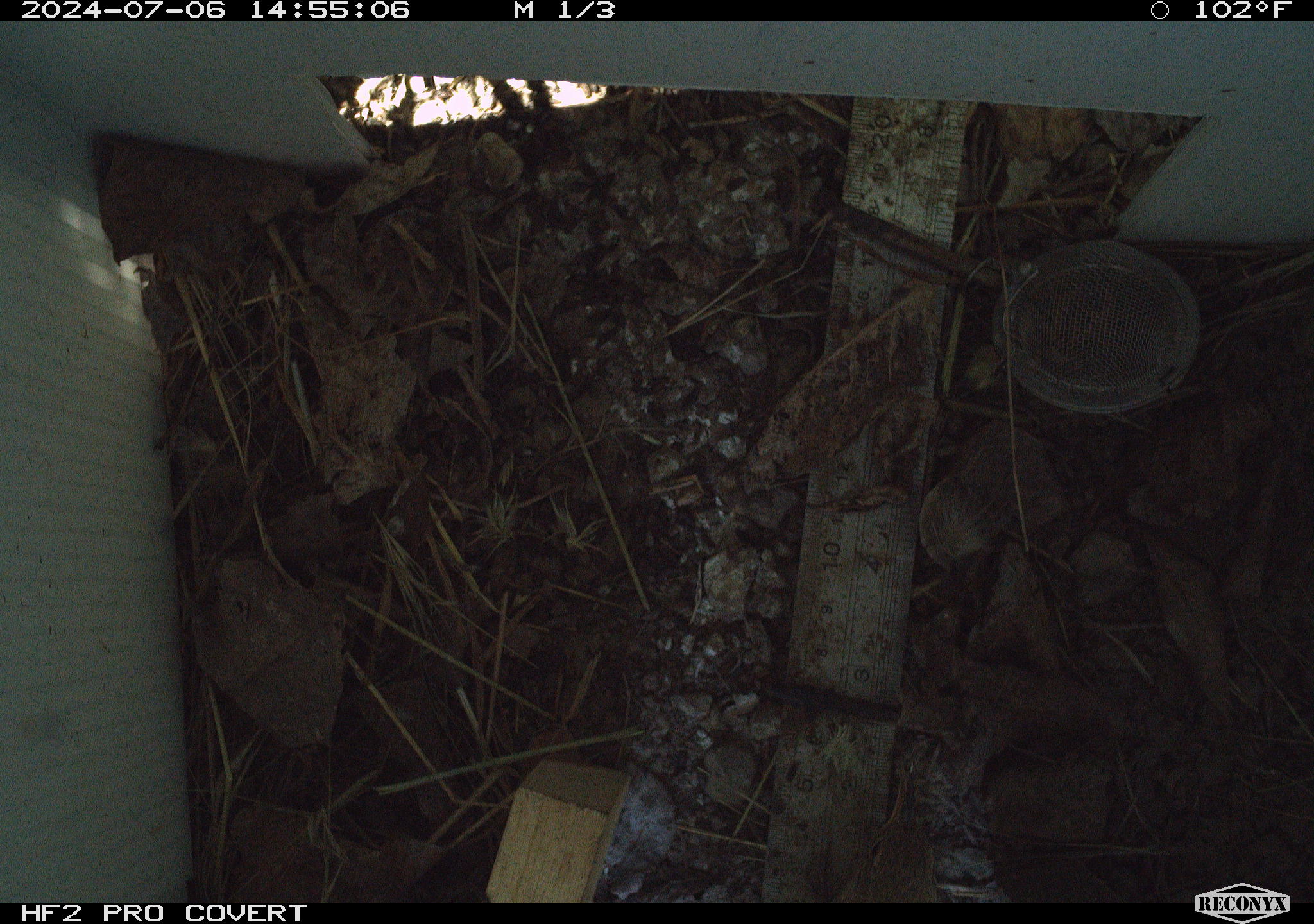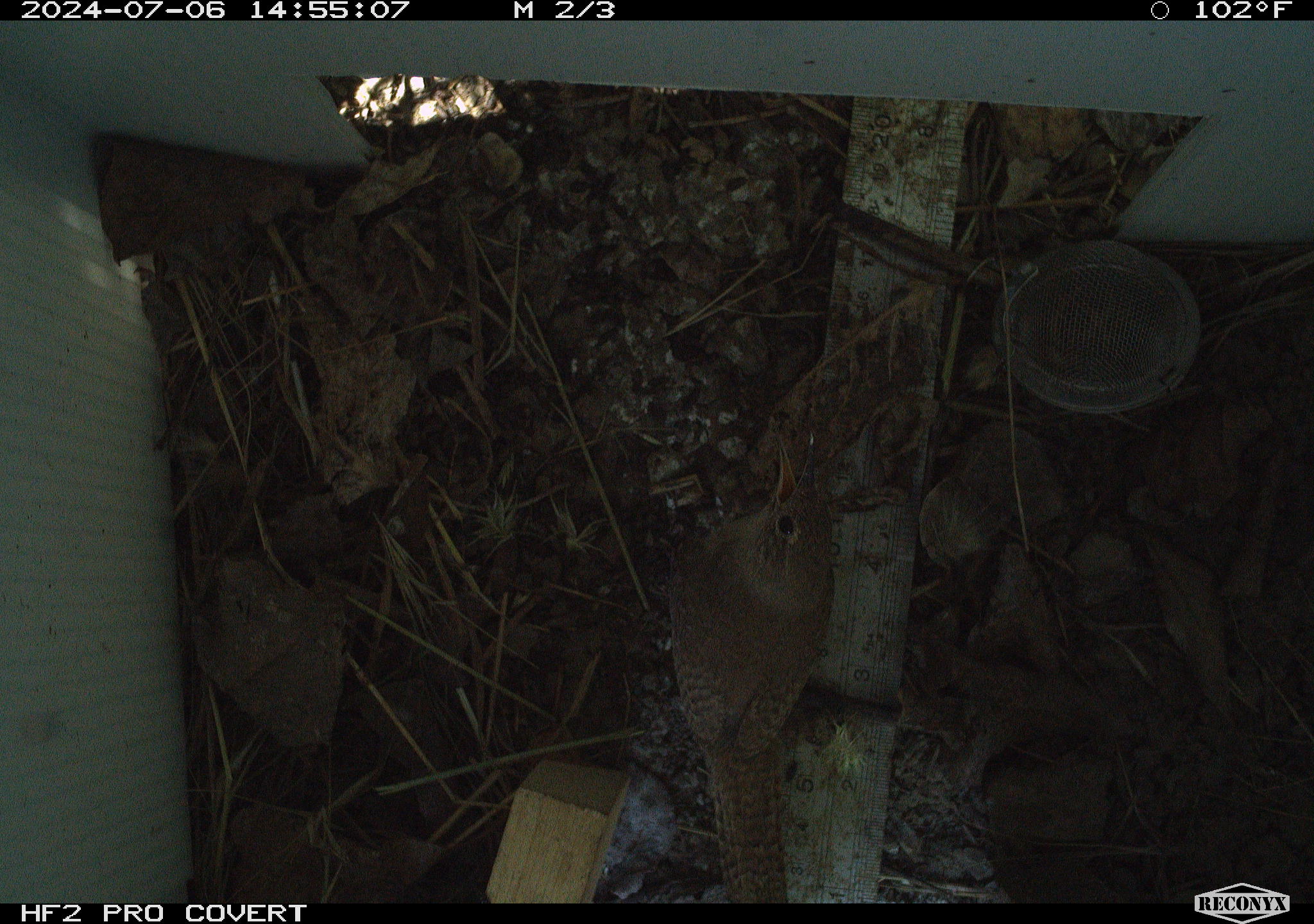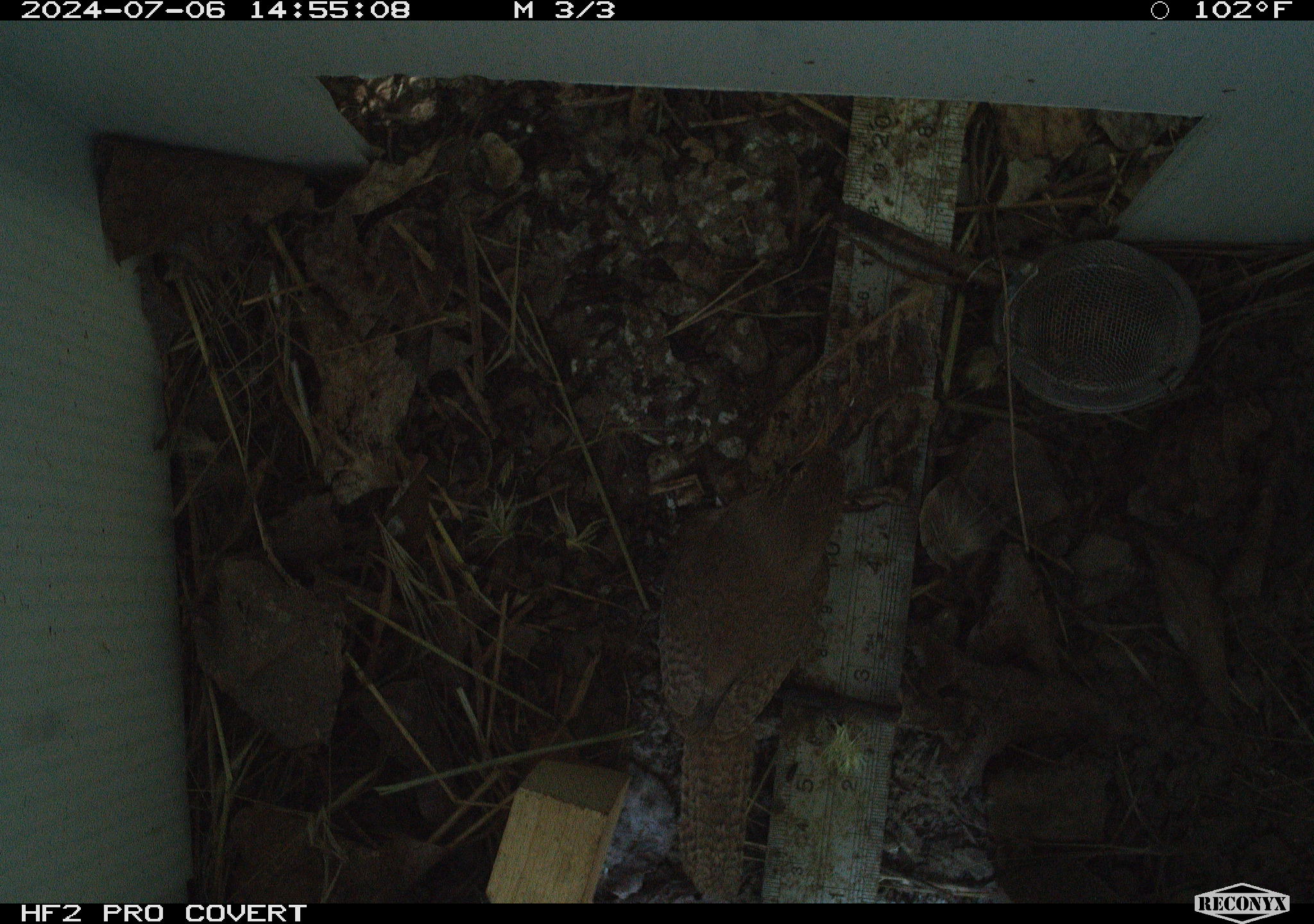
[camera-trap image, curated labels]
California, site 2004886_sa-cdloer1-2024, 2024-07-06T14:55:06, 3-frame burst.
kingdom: Animalia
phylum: Chordata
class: Aves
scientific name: Aves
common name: bird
Bird (Aves).